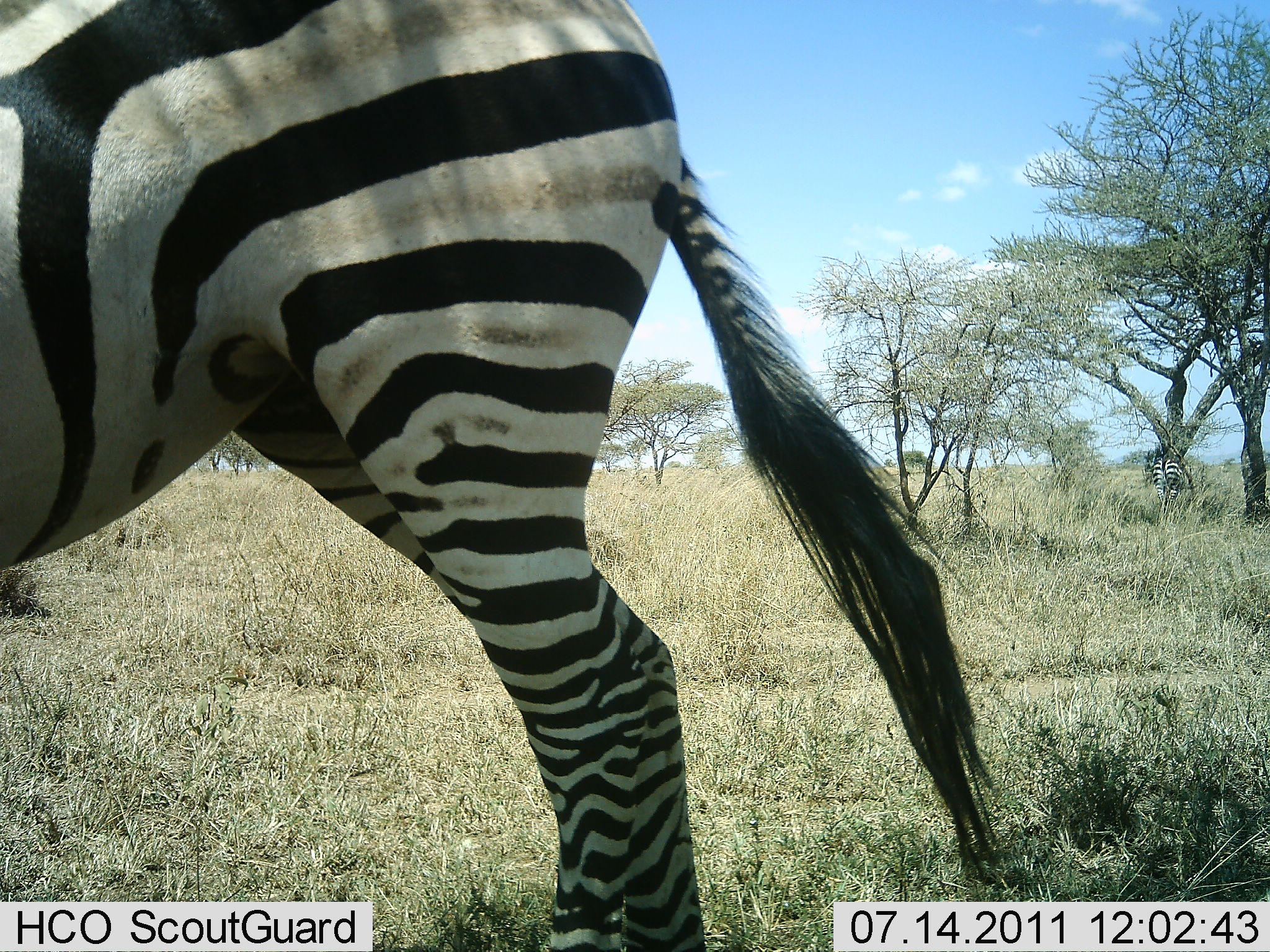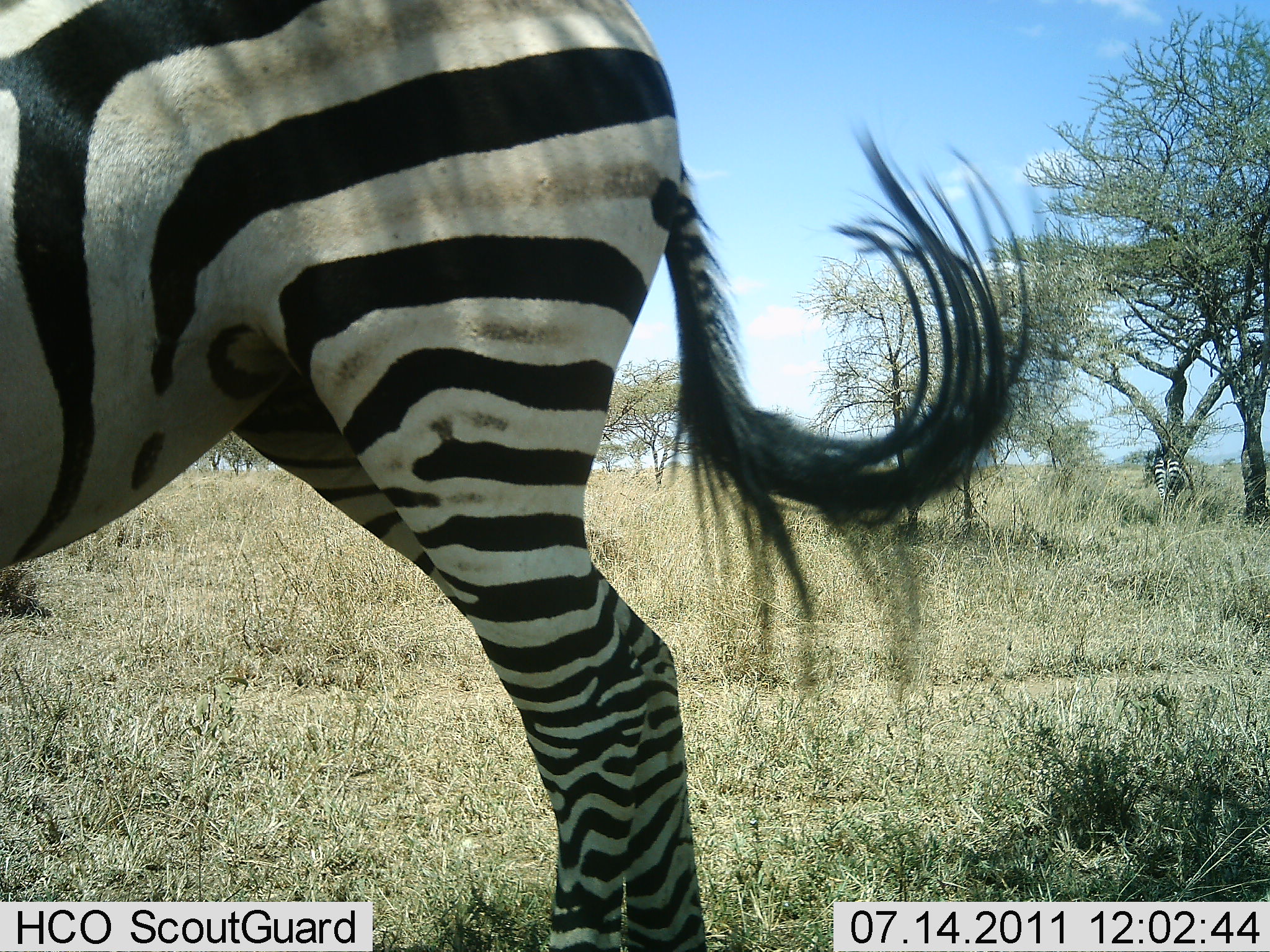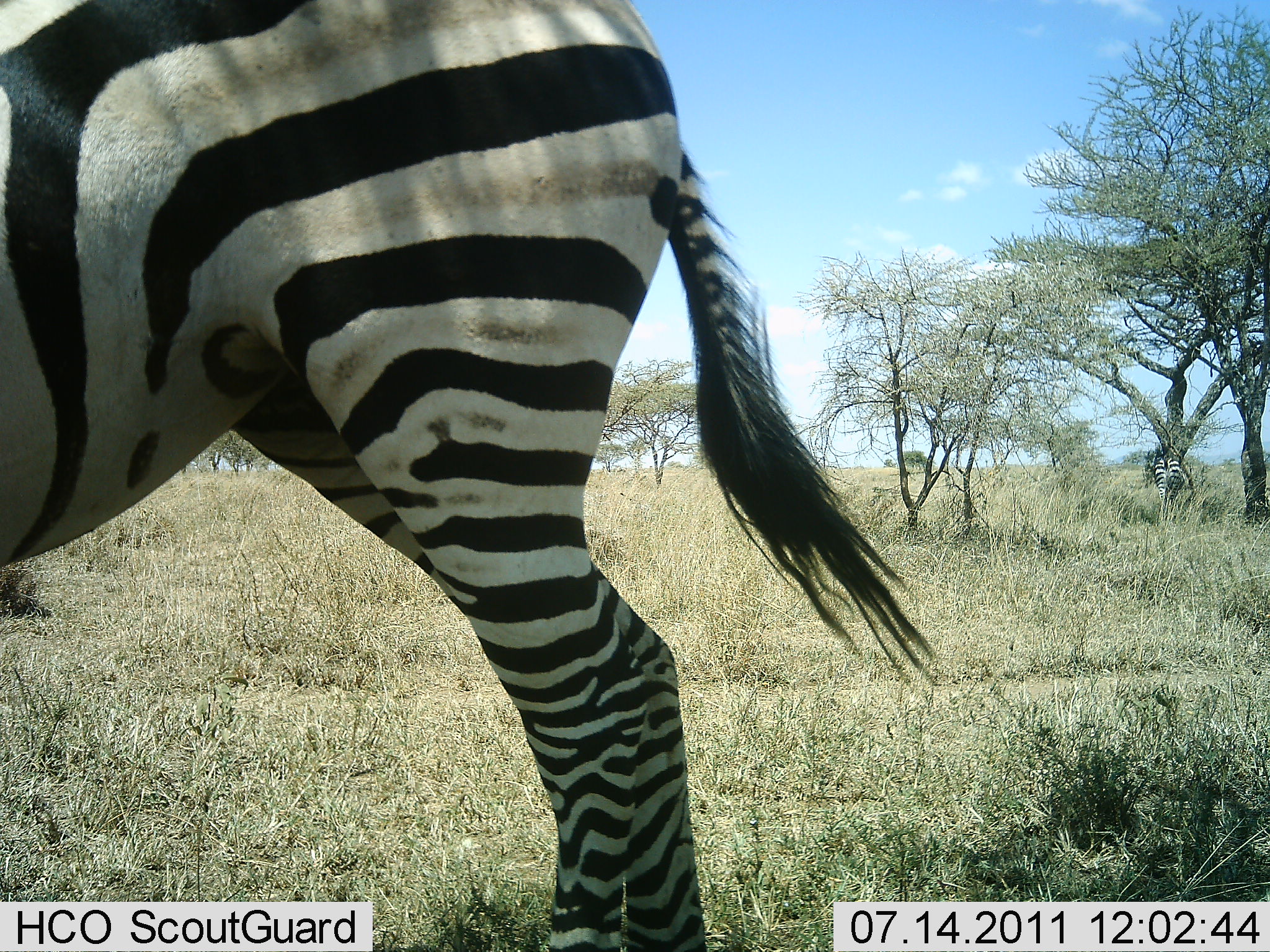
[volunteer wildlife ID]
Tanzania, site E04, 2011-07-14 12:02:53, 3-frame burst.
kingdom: Animalia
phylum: Chordata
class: Mammalia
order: Perissodactyla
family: Equidae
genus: Equus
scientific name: Equus quagga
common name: plains zebra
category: zebra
Zebra (plains zebra) (Equus quagga), count 2. Behavior (volunteer vote fractions): standing 100%, resting 7%, moving 7%, interacting 0%. Young present (vote fraction): 0%. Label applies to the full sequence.